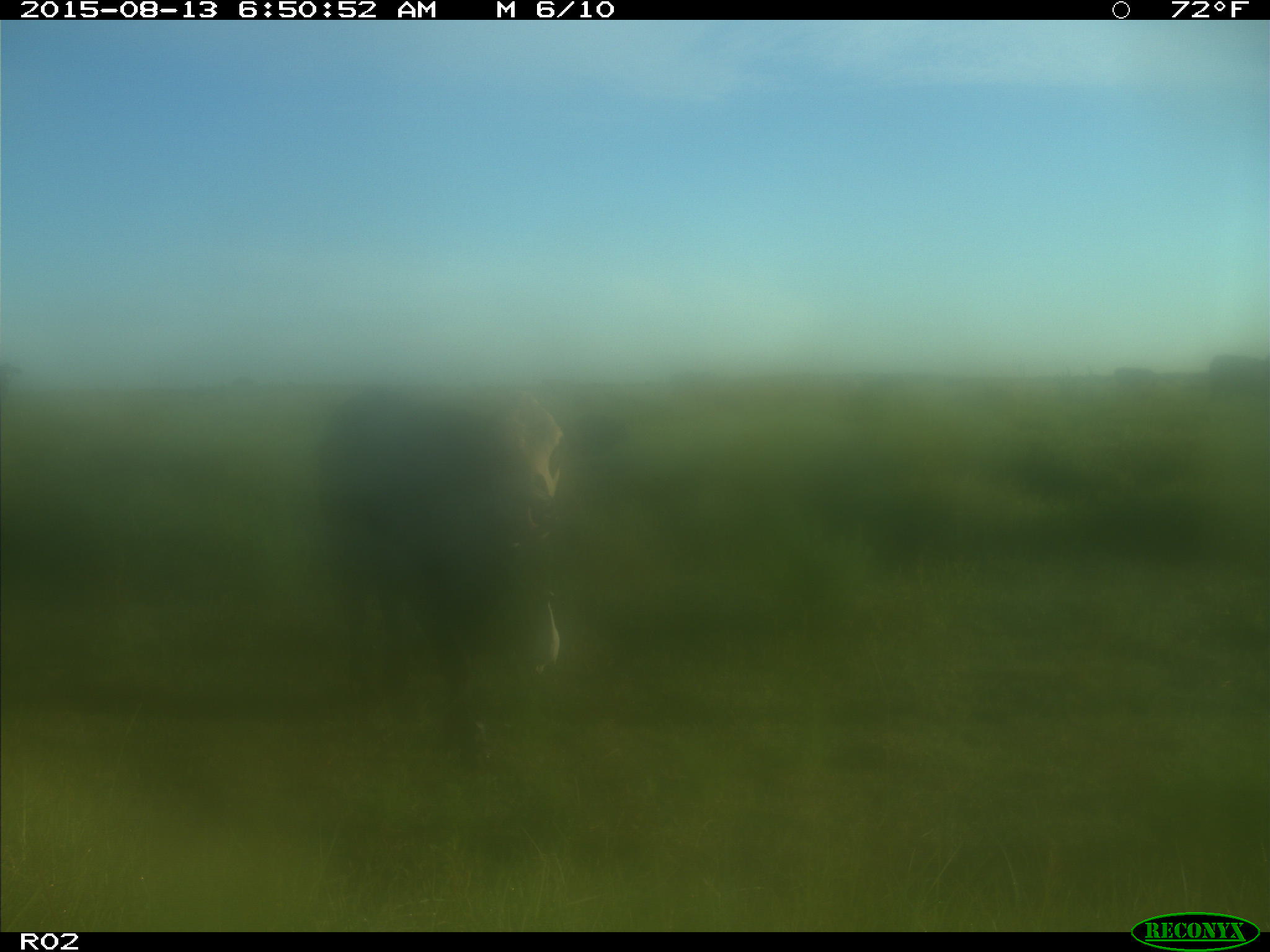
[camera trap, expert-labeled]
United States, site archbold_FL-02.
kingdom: Animalia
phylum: Chordata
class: Mammalia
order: Artiodactyla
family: Bovidae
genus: Bos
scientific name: Bos taurus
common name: domestic cow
Bos taurus (domestic cow).